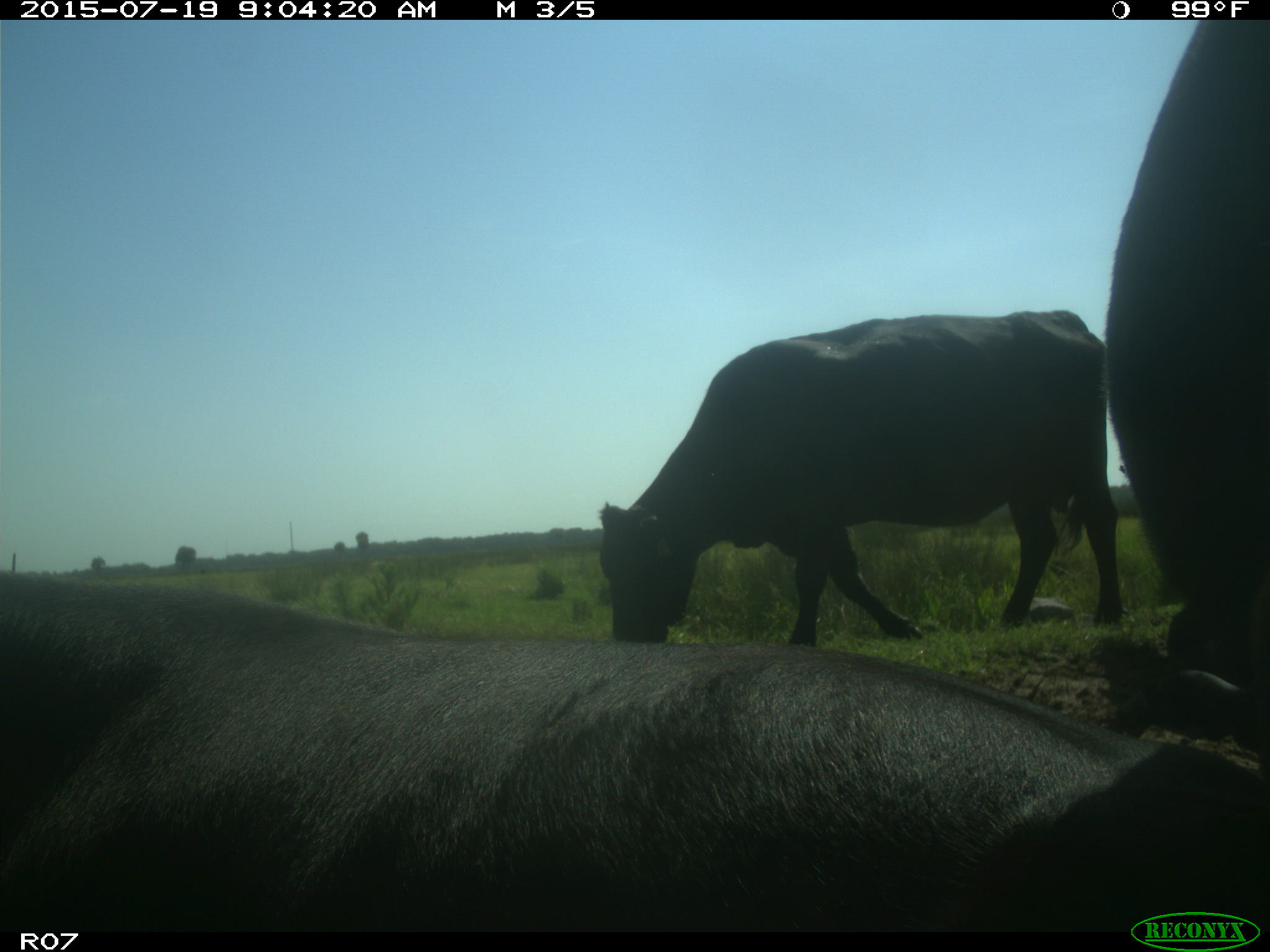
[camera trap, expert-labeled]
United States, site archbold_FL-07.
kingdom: Animalia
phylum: Chordata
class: Mammalia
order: Artiodactyla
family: Bovidae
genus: Bos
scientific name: Bos taurus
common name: domestic cow